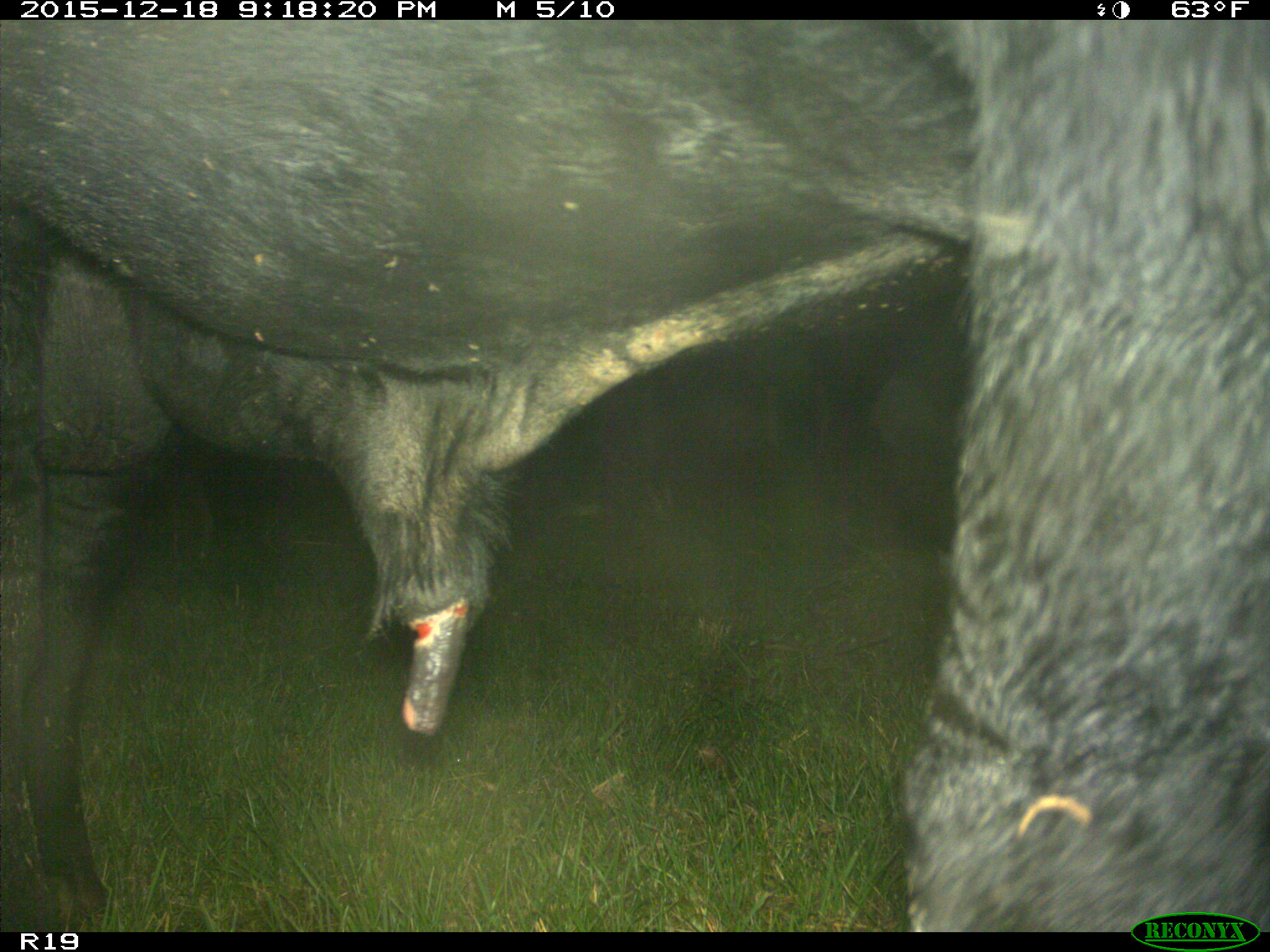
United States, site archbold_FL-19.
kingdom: Animalia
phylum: Chordata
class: Mammalia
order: Artiodactyla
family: Bovidae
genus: Bos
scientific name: Bos taurus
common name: domestic cow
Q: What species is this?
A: Bos taurus (domestic cow).